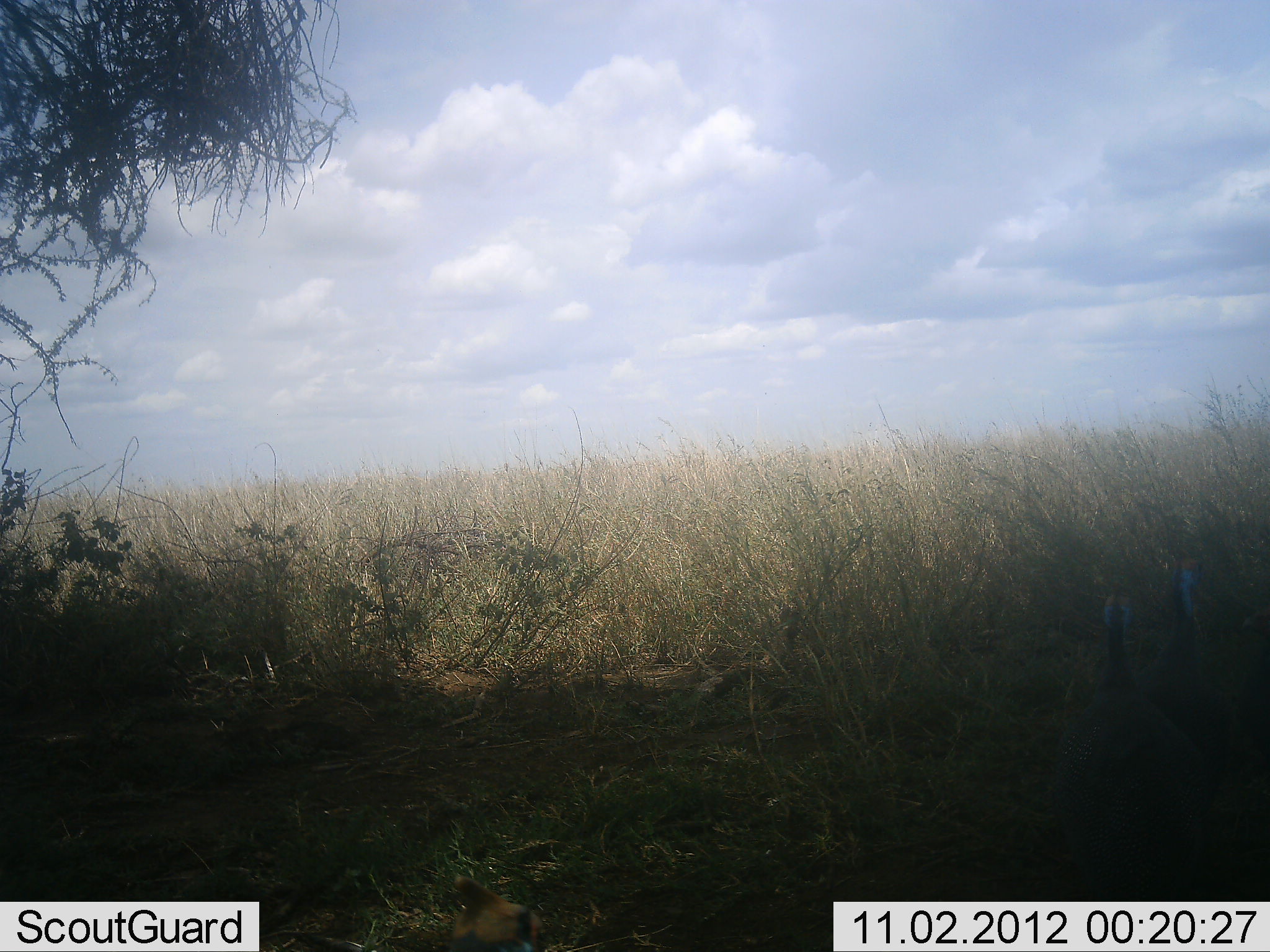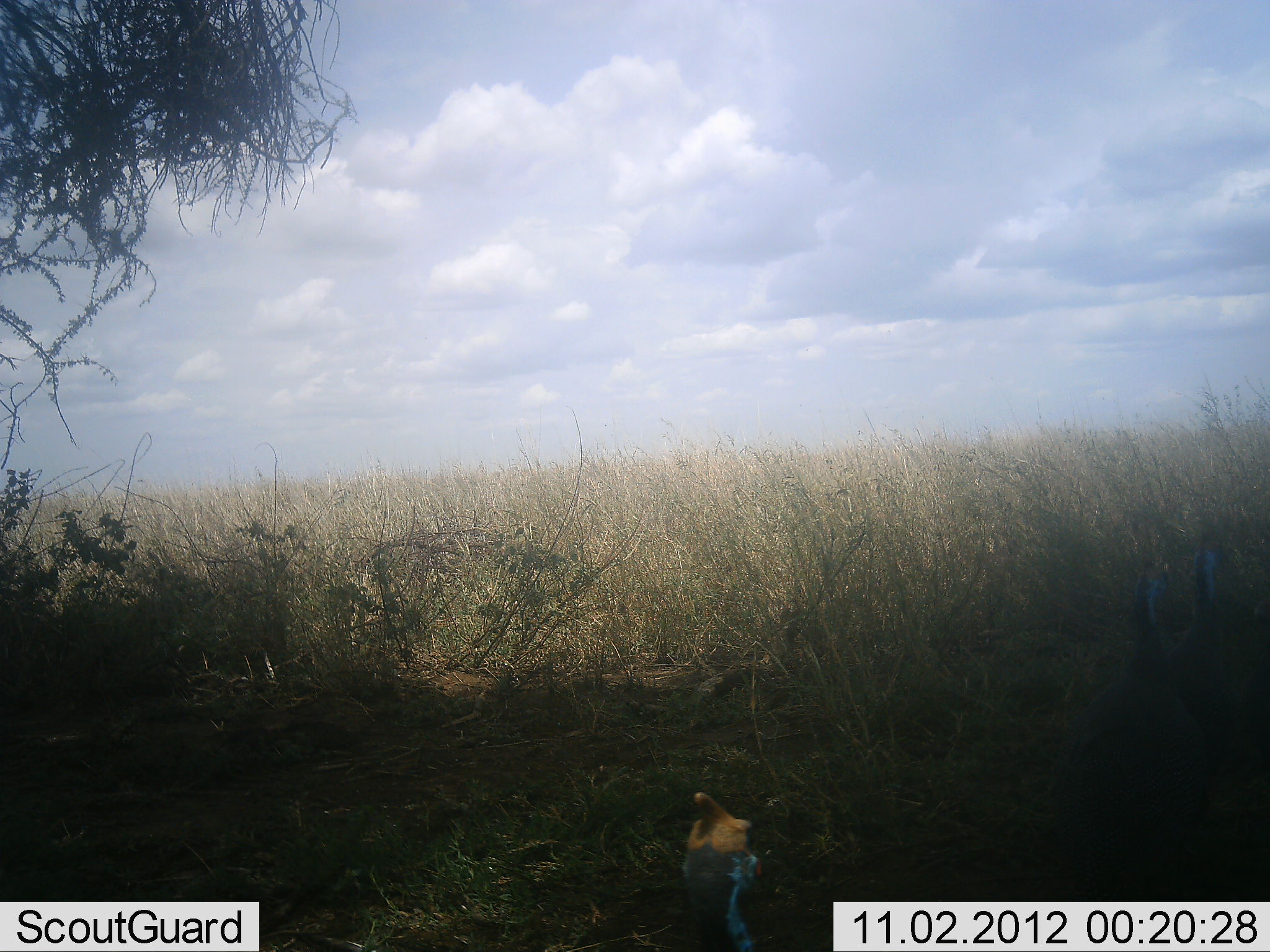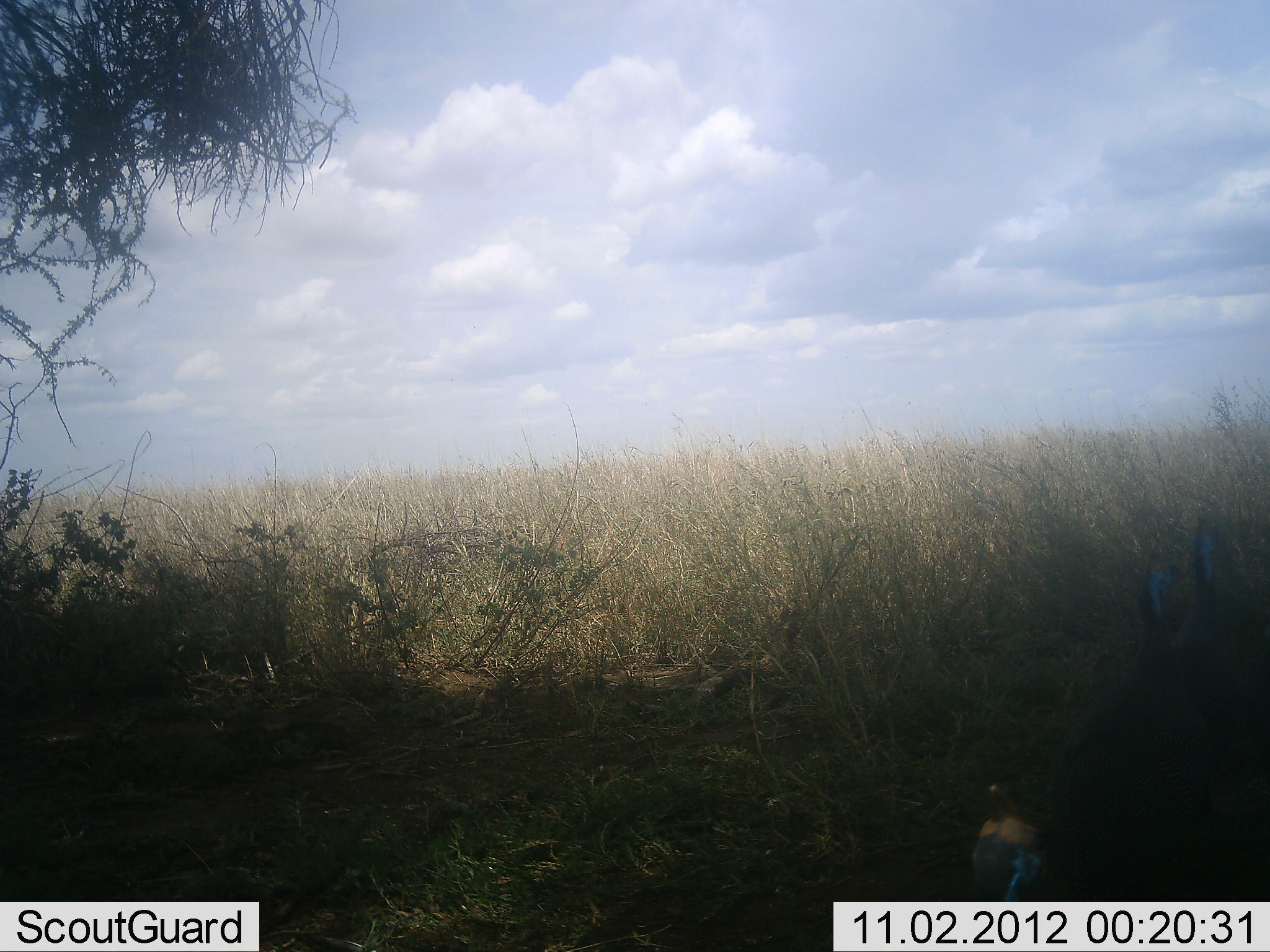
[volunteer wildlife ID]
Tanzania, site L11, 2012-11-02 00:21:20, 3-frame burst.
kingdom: Animalia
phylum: Chordata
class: Aves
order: Galliformes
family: Numididae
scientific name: Numididae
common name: guinea fowl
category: guineafowl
Guineafowl (guinea fowl) (Numididae), count 3. Behavior (volunteer vote fractions): standing 10%, resting 0%, moving 100%, interacting 0%. Young present (vote fraction): 10%. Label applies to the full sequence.